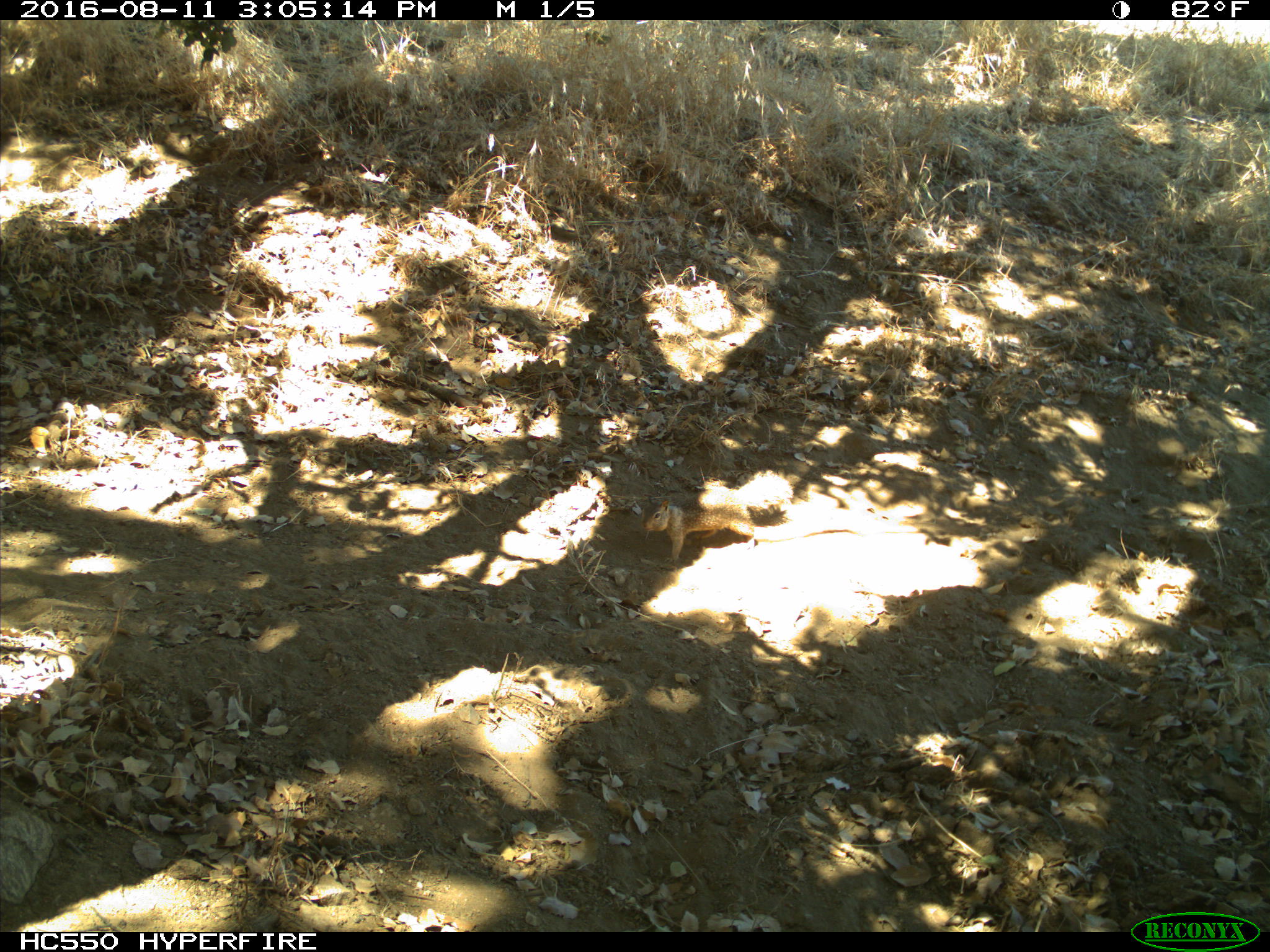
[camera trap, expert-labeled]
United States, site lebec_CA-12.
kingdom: Animalia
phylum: Chordata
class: Mammalia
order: Rodentia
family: Sciuridae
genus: Otospermophilus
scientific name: Otospermophilus beecheyi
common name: california ground squirrel